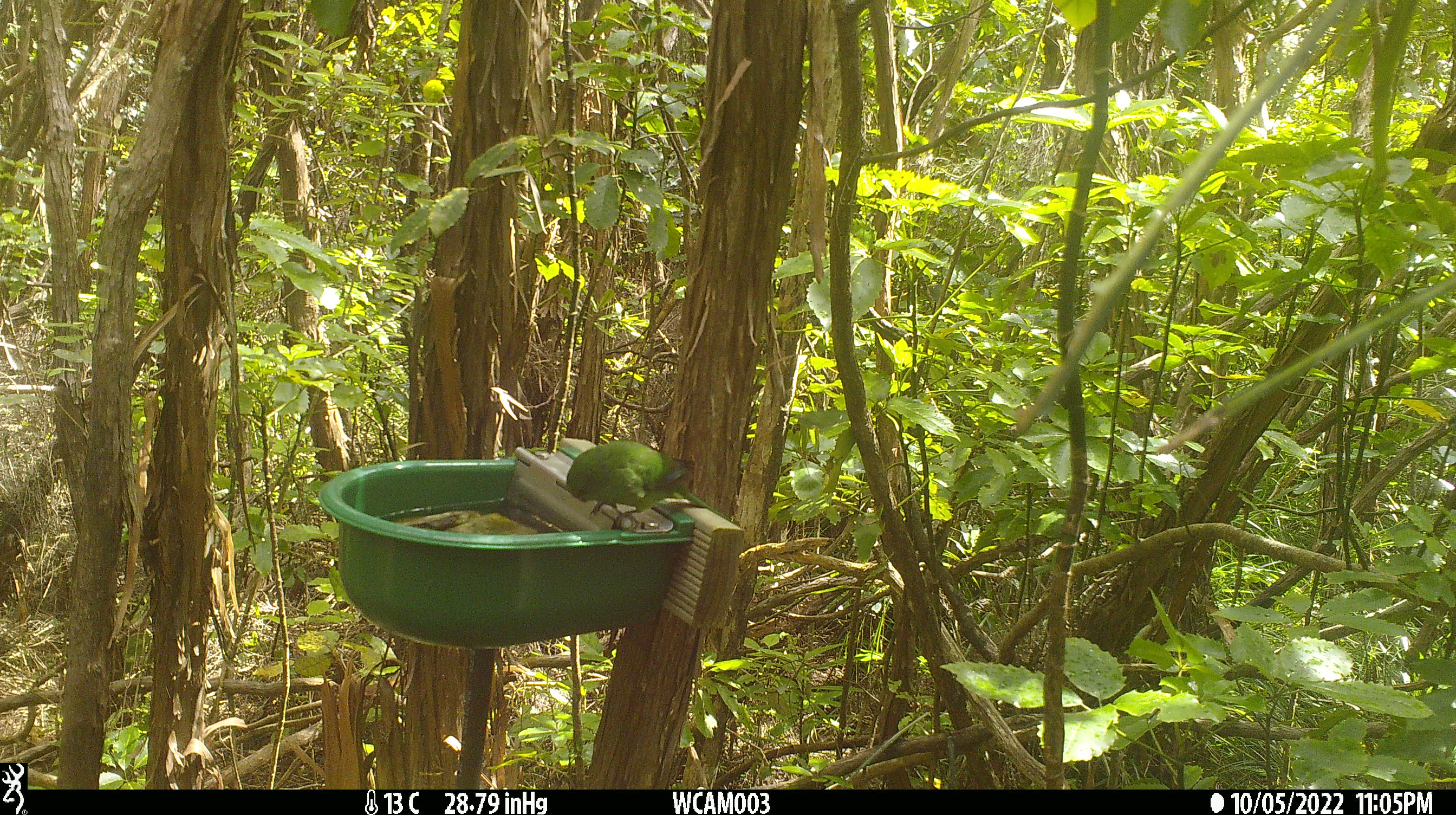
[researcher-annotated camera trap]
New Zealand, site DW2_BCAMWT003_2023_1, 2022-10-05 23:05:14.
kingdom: Animalia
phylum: Chordata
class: Aves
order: Psittaciformes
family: Psittaculidae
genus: Cyanoramphus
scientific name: Cyanoramphus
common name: parakeet